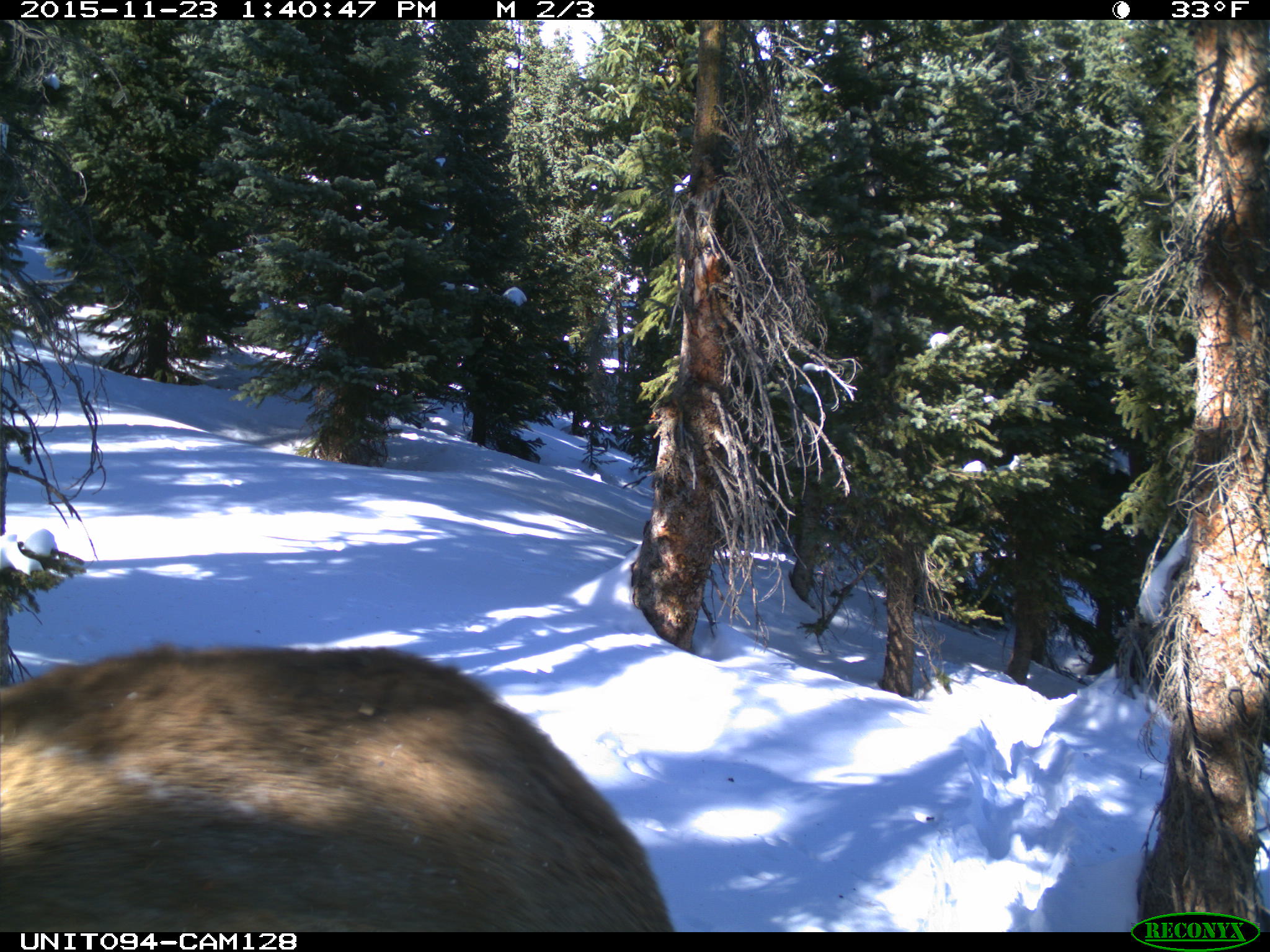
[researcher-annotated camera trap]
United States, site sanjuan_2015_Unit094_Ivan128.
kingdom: Animalia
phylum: Chordata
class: Mammalia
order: Artiodactyla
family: Cervidae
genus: Cervus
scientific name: Cervus elaphus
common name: red deer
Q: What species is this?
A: Cervus elaphus (red deer).